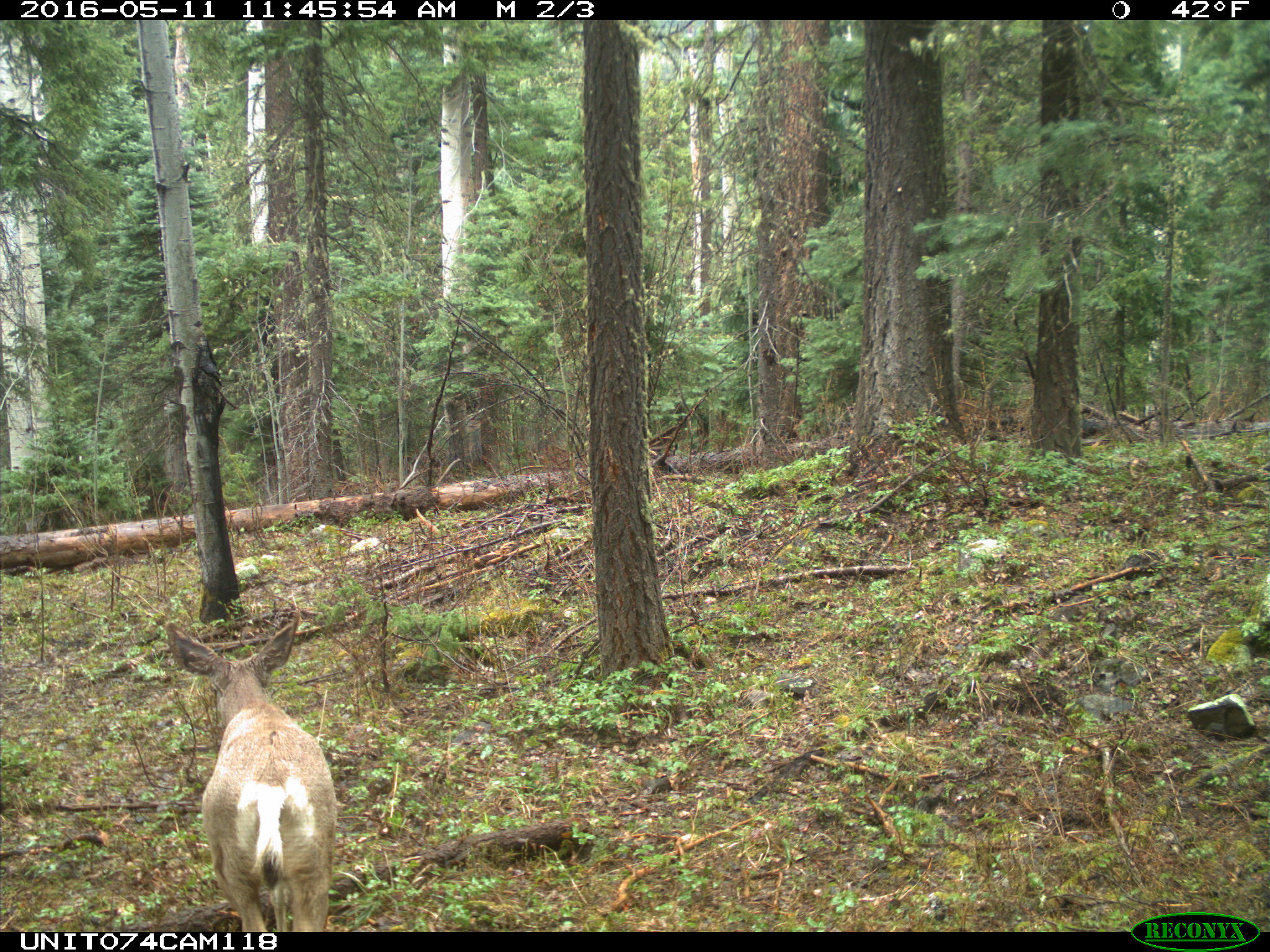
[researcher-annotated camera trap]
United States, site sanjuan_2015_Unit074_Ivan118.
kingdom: Animalia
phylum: Chordata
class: Mammalia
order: Artiodactyla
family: Cervidae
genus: Odocoileus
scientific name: Odocoileus hemionus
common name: mule deer